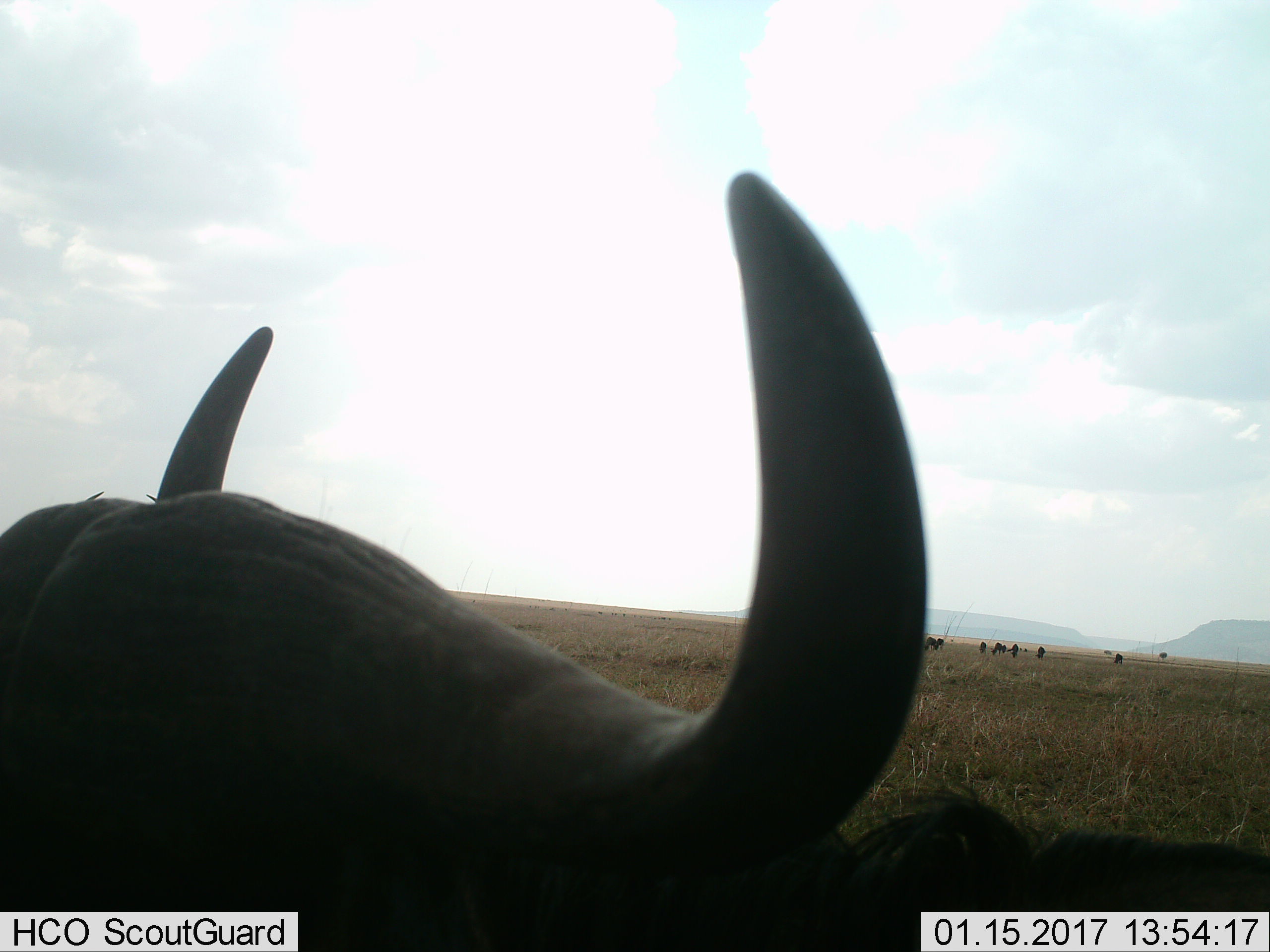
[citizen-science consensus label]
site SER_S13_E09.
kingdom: Animalia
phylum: Chordata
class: Mammalia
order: Artiodactyla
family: Bovidae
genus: Connochaetes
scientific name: Connochaetes taurinus taurinus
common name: blue wildebeest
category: wildebeestblue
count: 11-50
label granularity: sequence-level